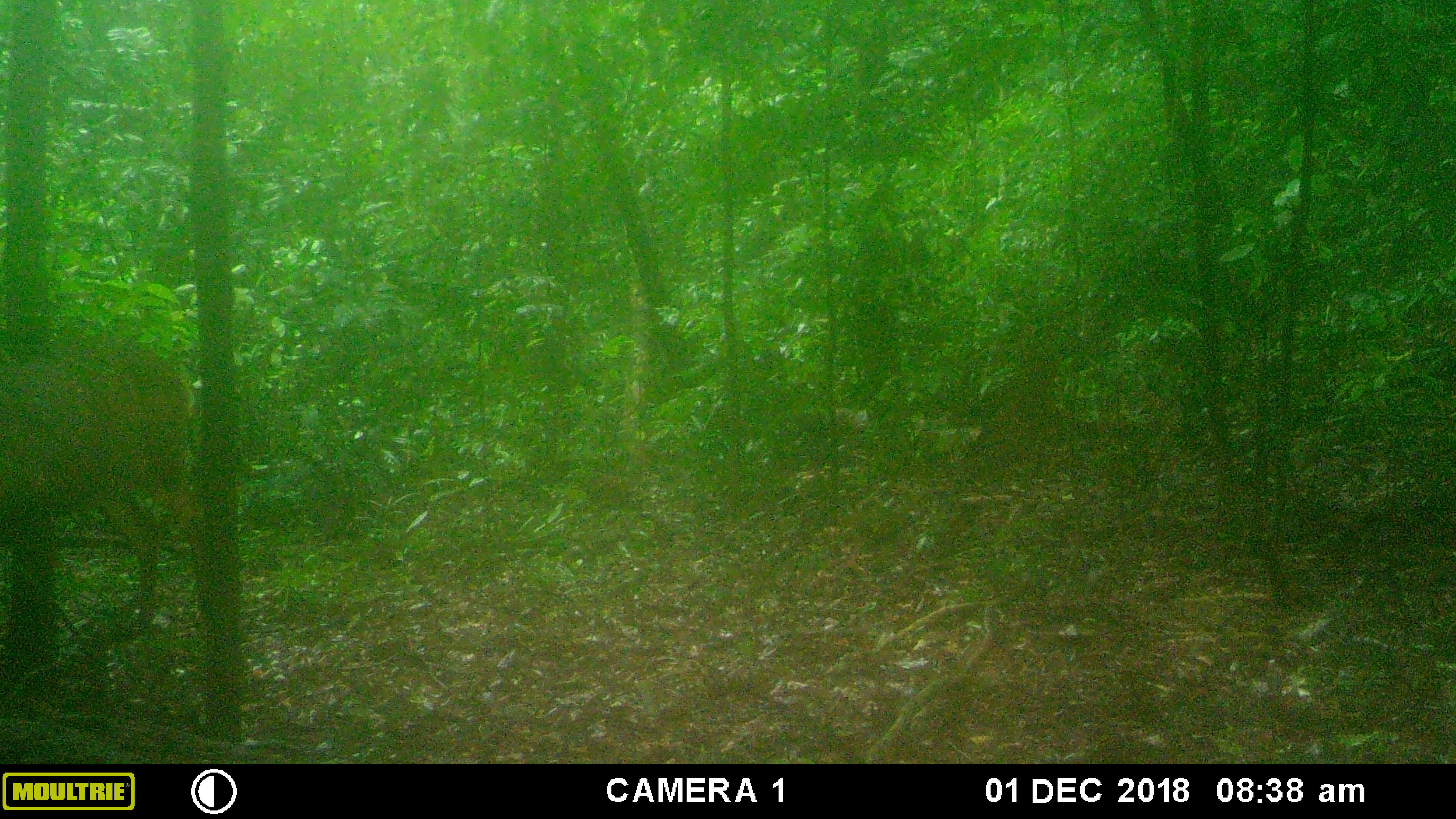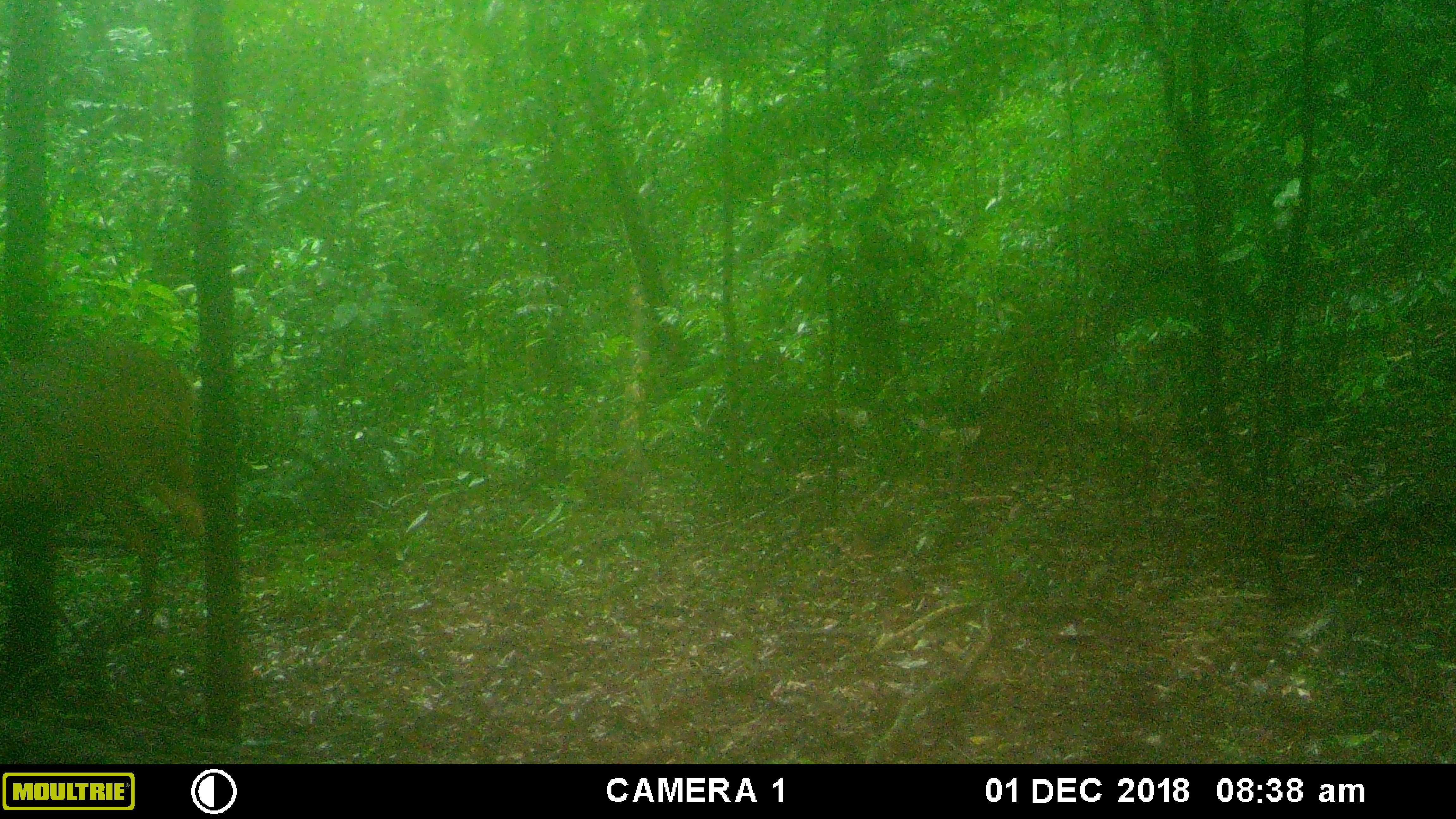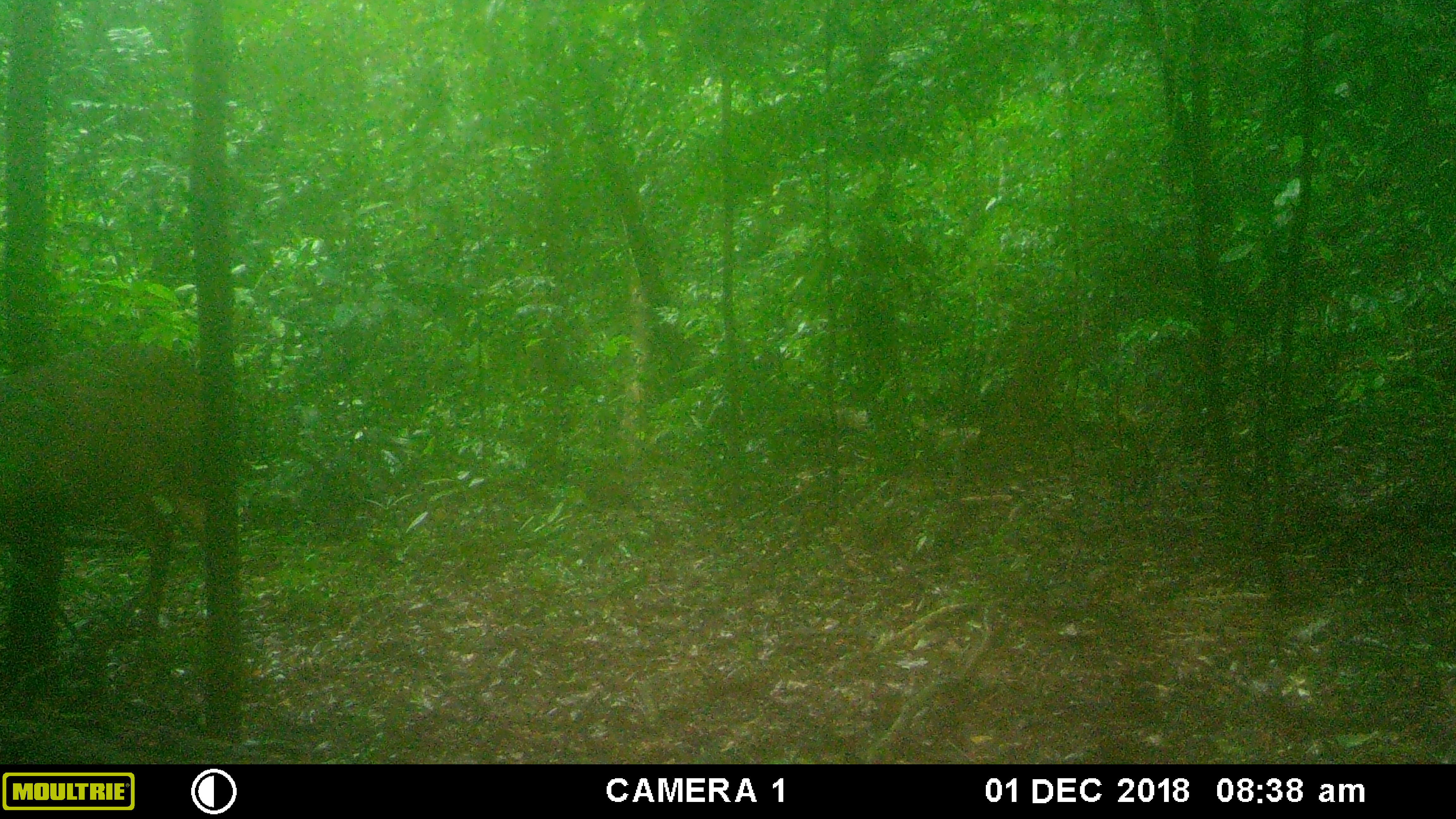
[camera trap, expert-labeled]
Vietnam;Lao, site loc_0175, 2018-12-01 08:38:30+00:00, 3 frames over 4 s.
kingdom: Animalia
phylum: Chordata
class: Mammalia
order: Artiodactyla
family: Cervidae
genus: Muntiacus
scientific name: Muntiacus vuquangensis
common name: large-antlered muntjac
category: large antlered muntjac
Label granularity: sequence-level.